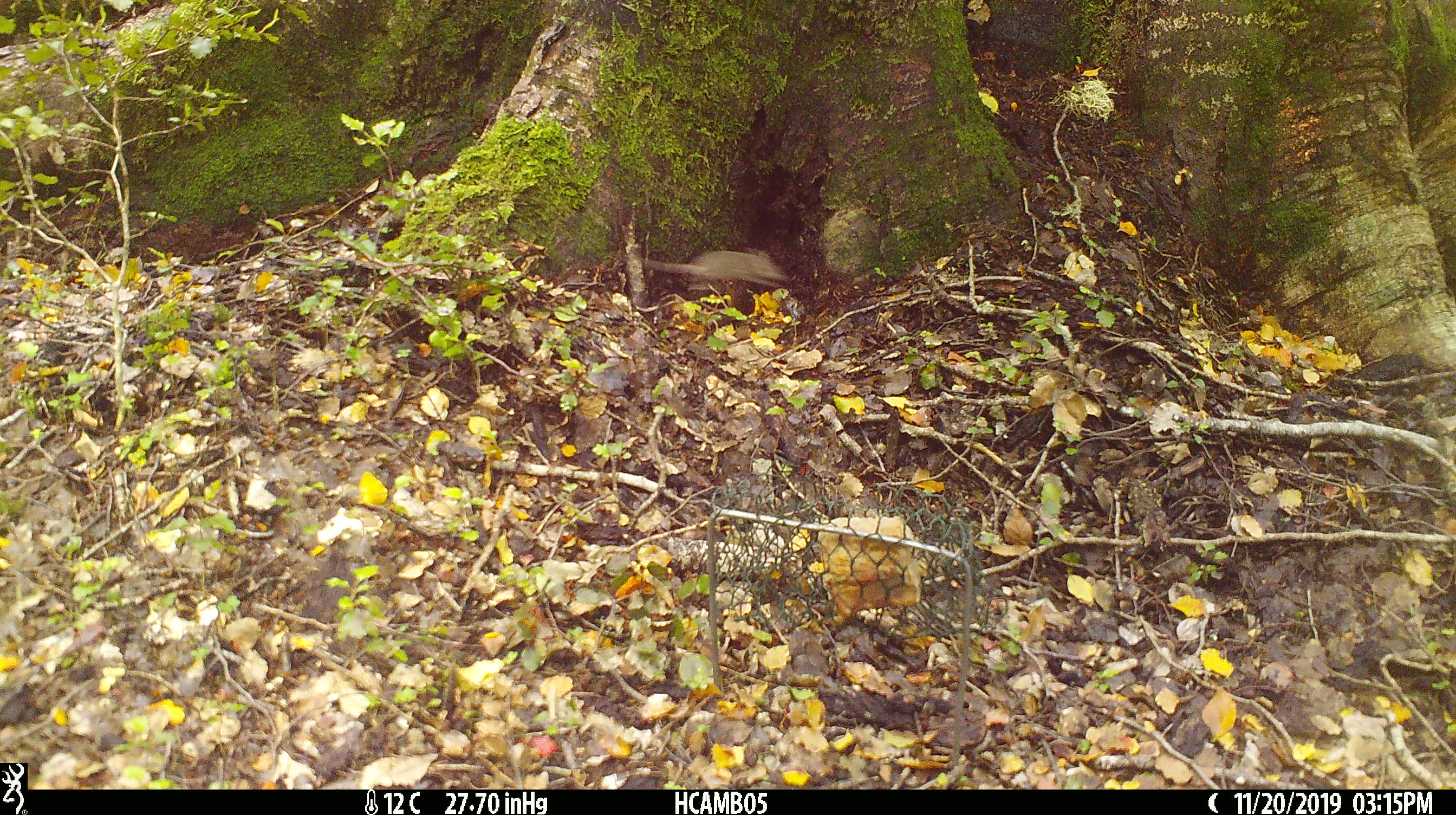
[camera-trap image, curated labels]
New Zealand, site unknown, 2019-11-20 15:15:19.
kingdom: Animalia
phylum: Chordata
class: Mammalia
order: Rodentia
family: Muridae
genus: Mus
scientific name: Mus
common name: mouse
Mouse (Mus).